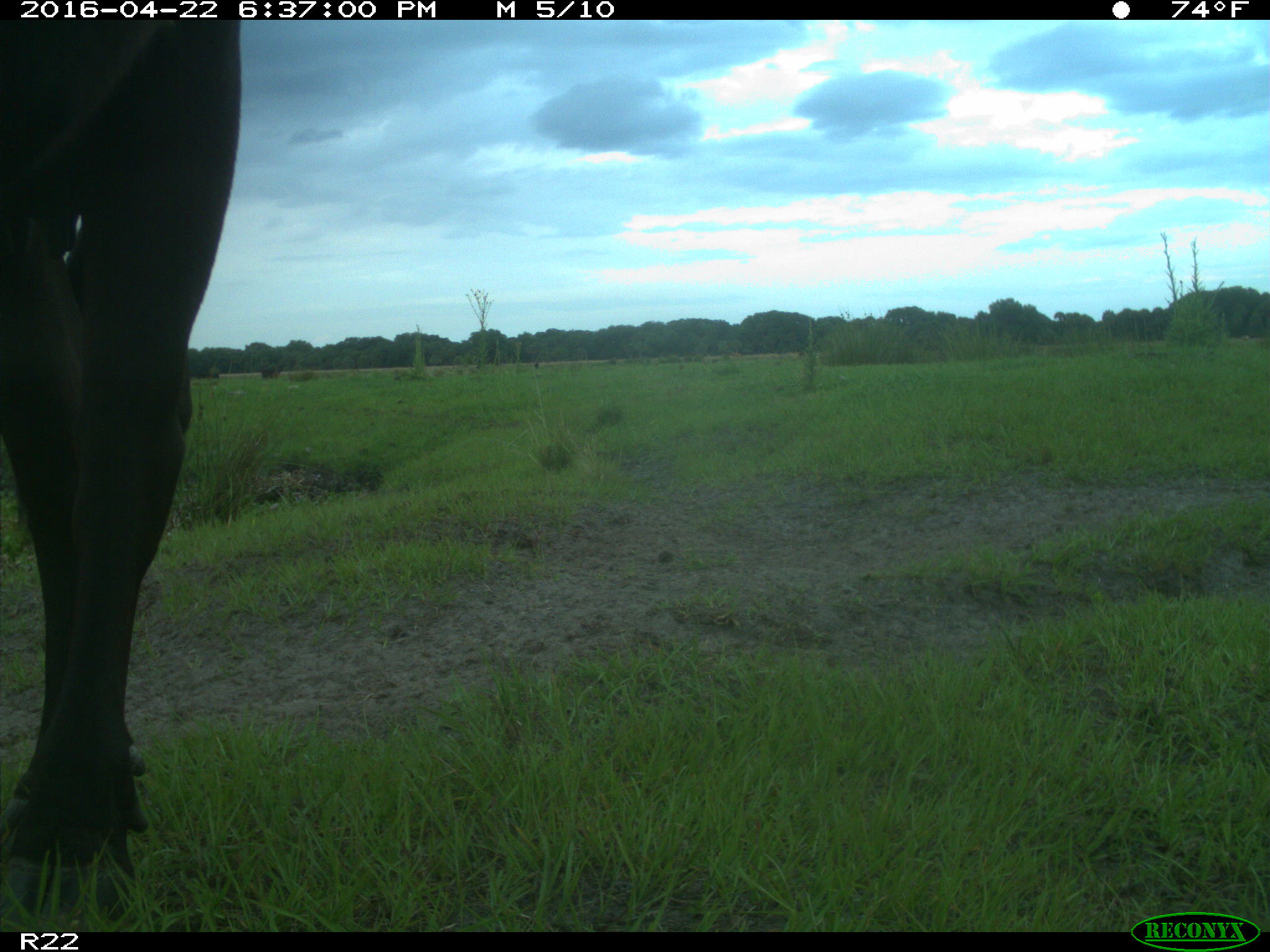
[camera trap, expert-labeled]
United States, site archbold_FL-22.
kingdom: Animalia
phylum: Chordata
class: Mammalia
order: Artiodactyla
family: Bovidae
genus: Bos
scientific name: Bos taurus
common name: domestic cow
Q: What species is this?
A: Bos taurus (domestic cow).